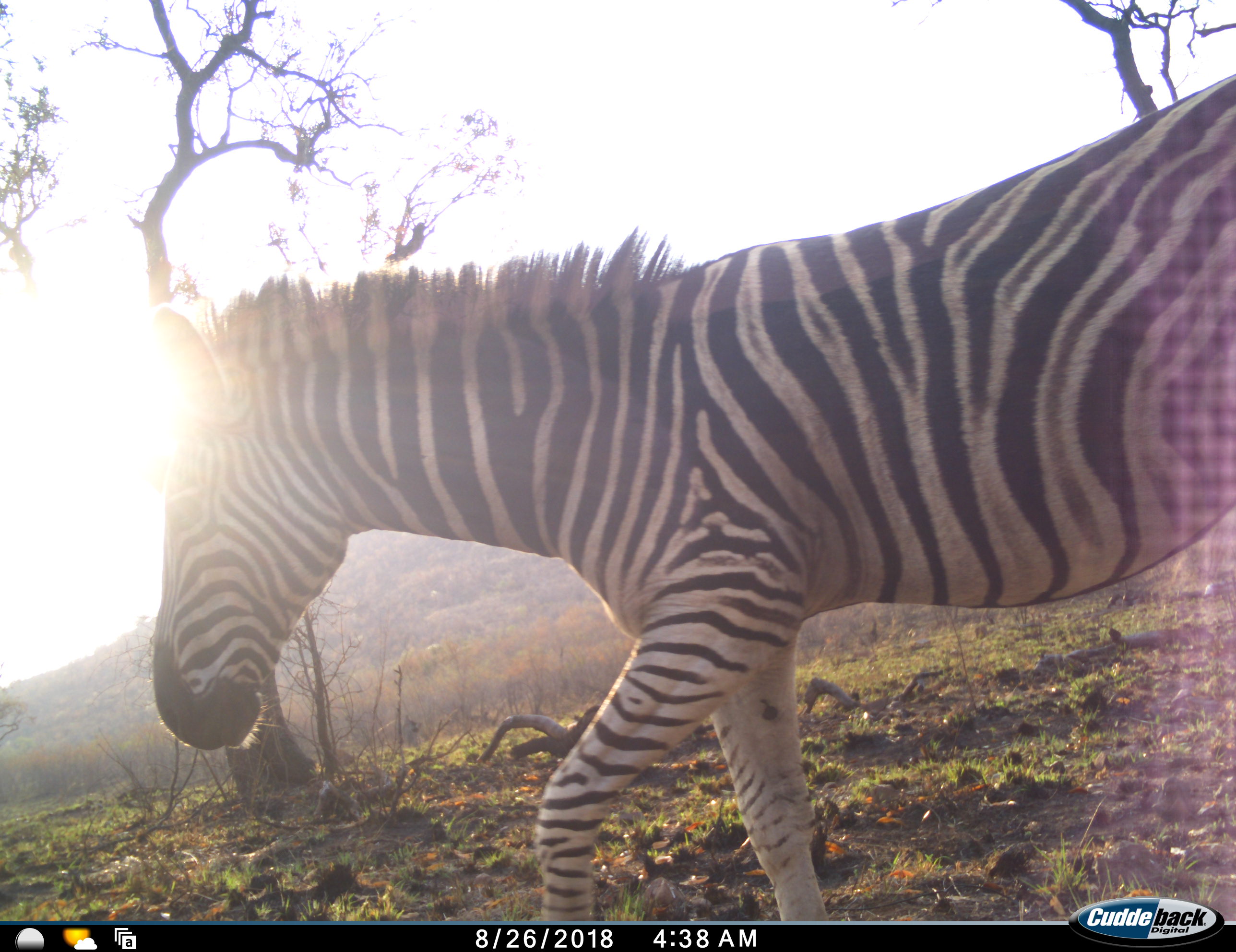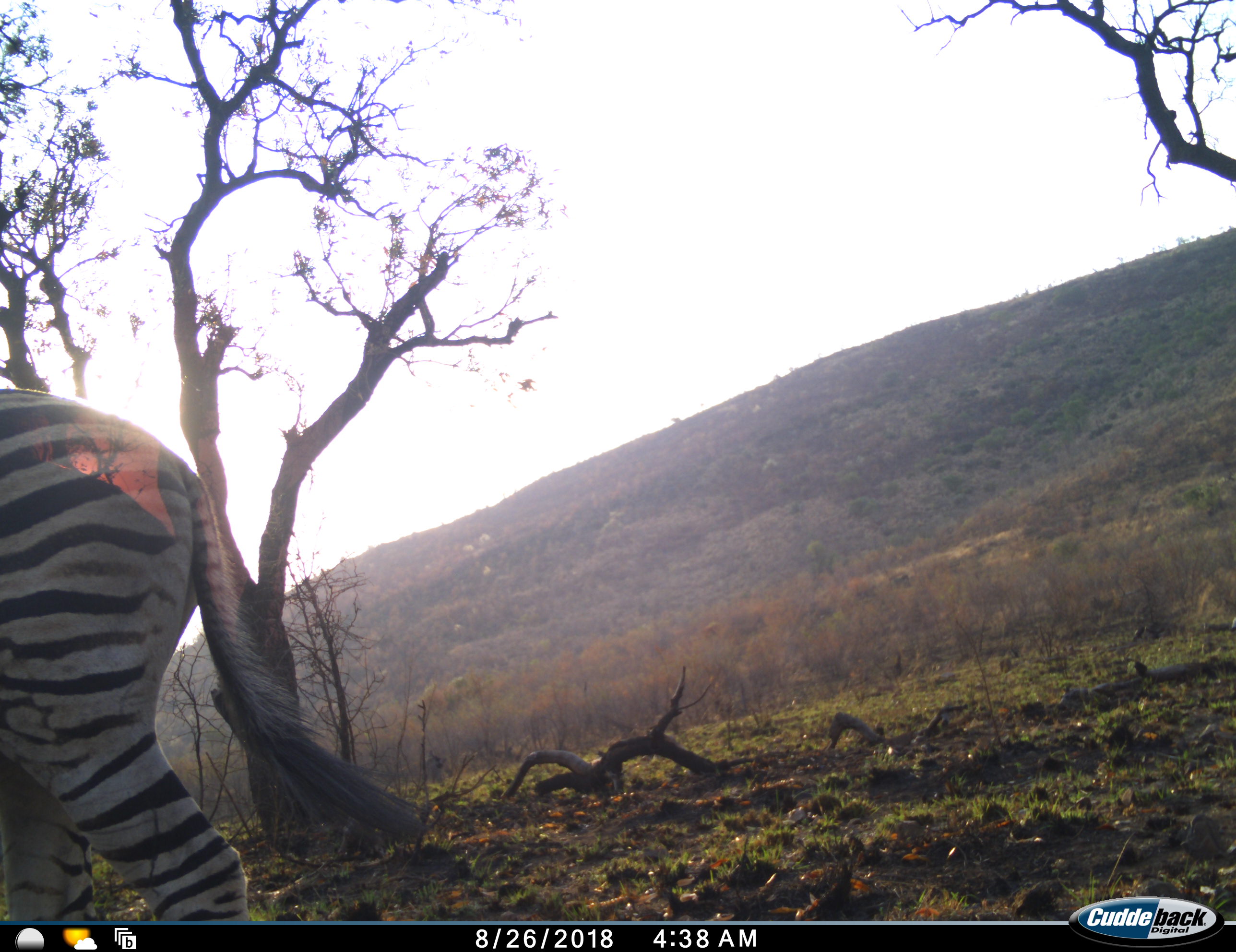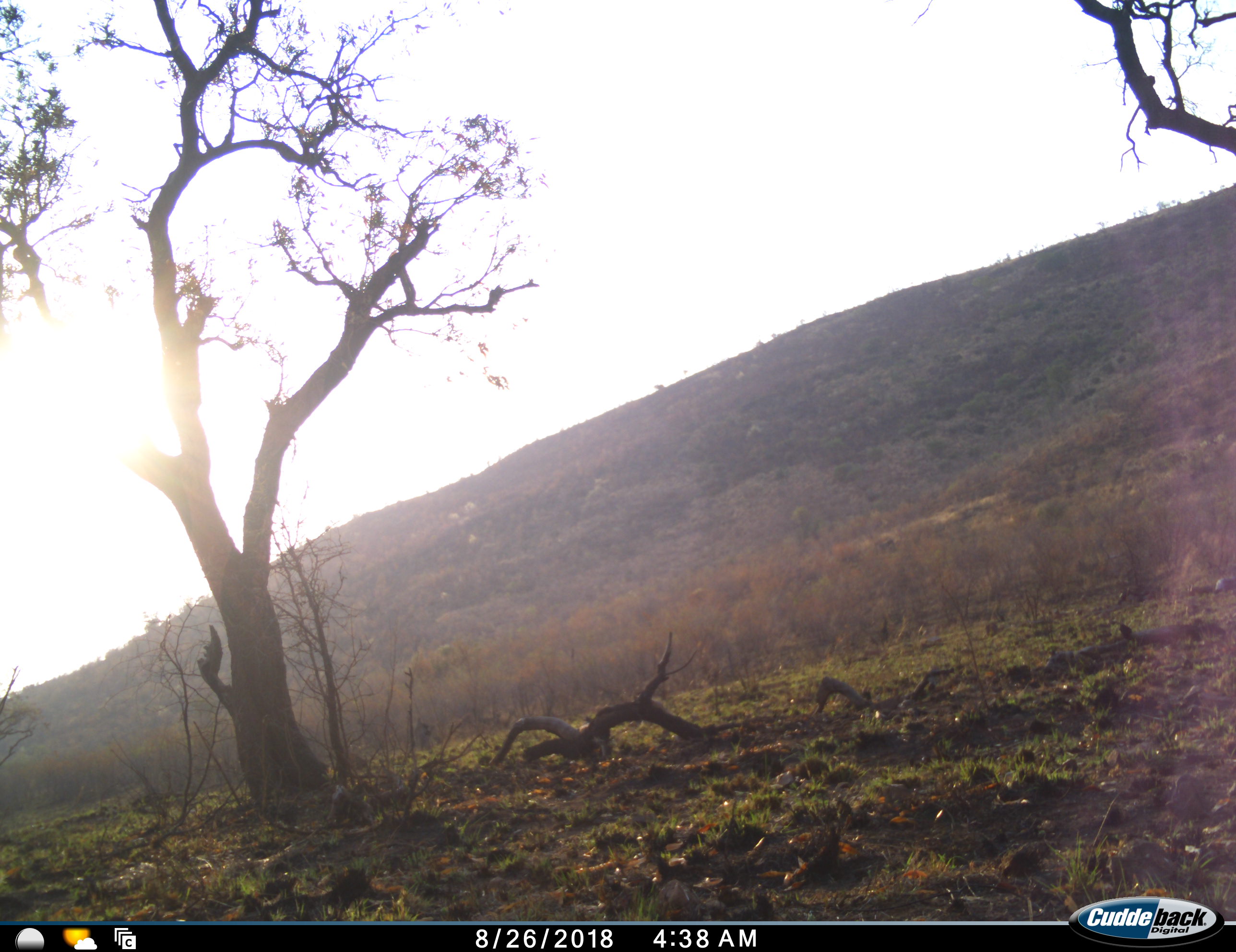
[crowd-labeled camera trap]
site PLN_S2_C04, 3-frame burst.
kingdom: Animalia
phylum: Chordata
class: Mammalia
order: Perissodactyla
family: Equidae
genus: Equus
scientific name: Equus quagga burchellii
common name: burchell's zebra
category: zebraburchells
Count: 1.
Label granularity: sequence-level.